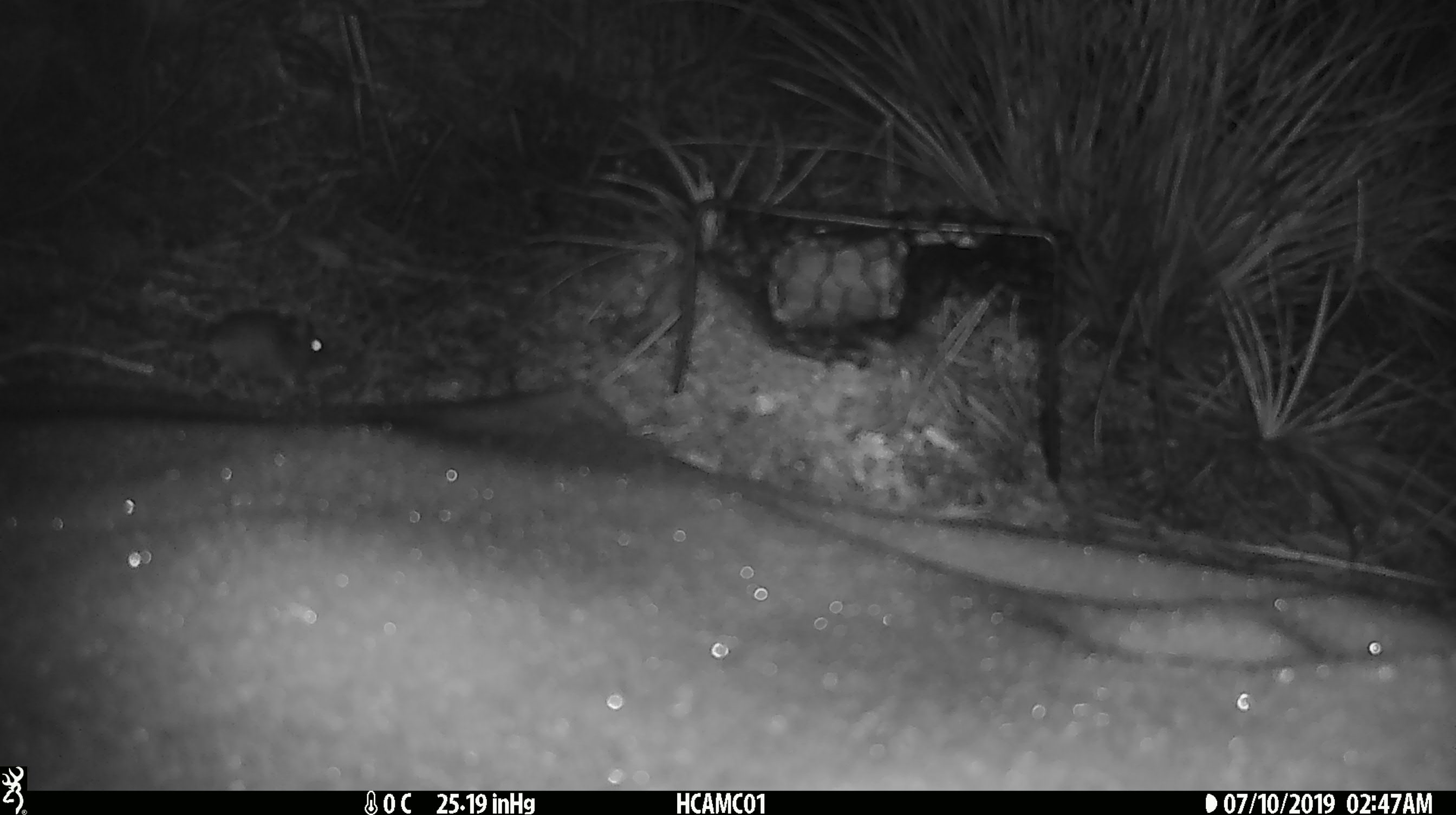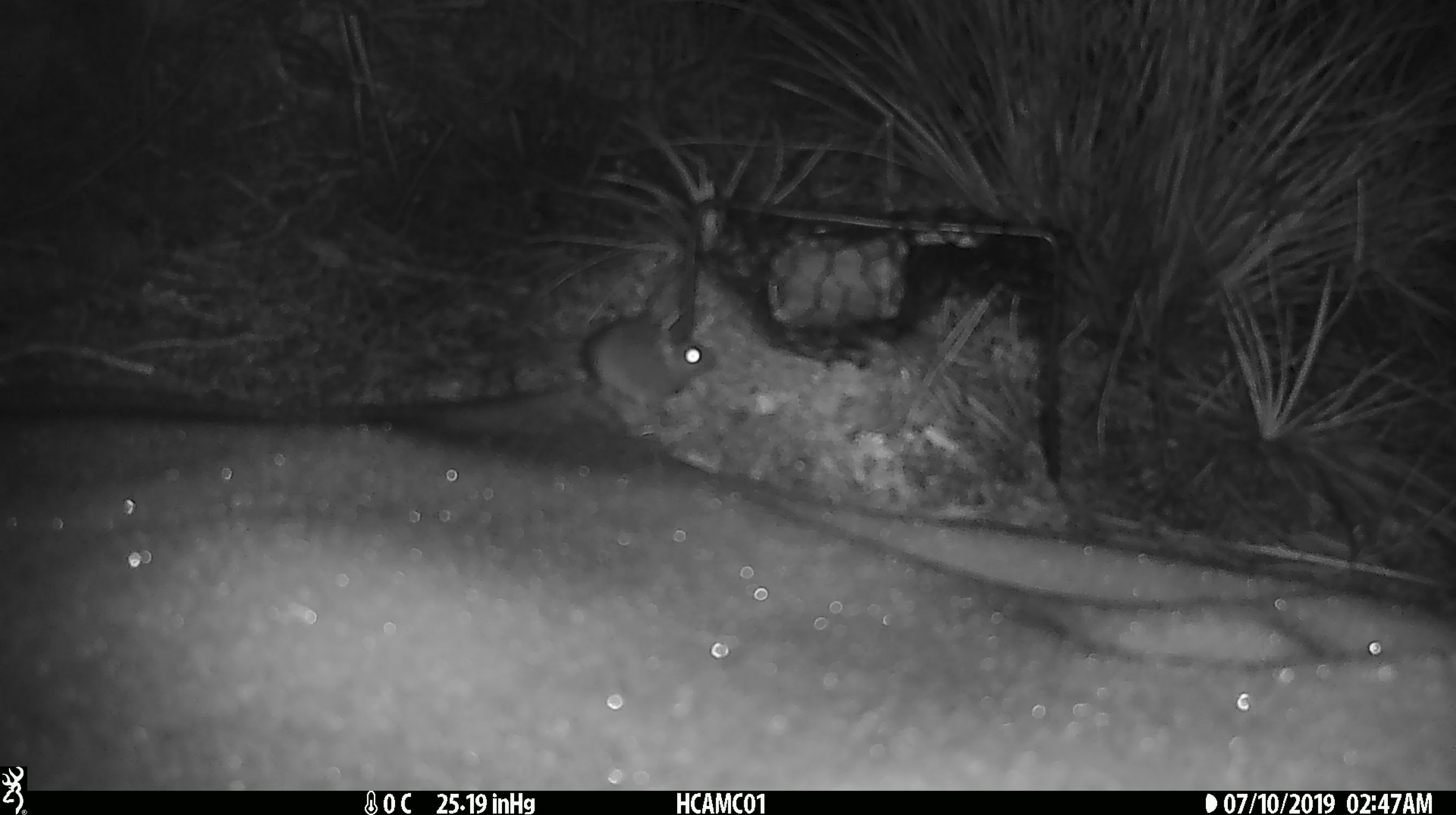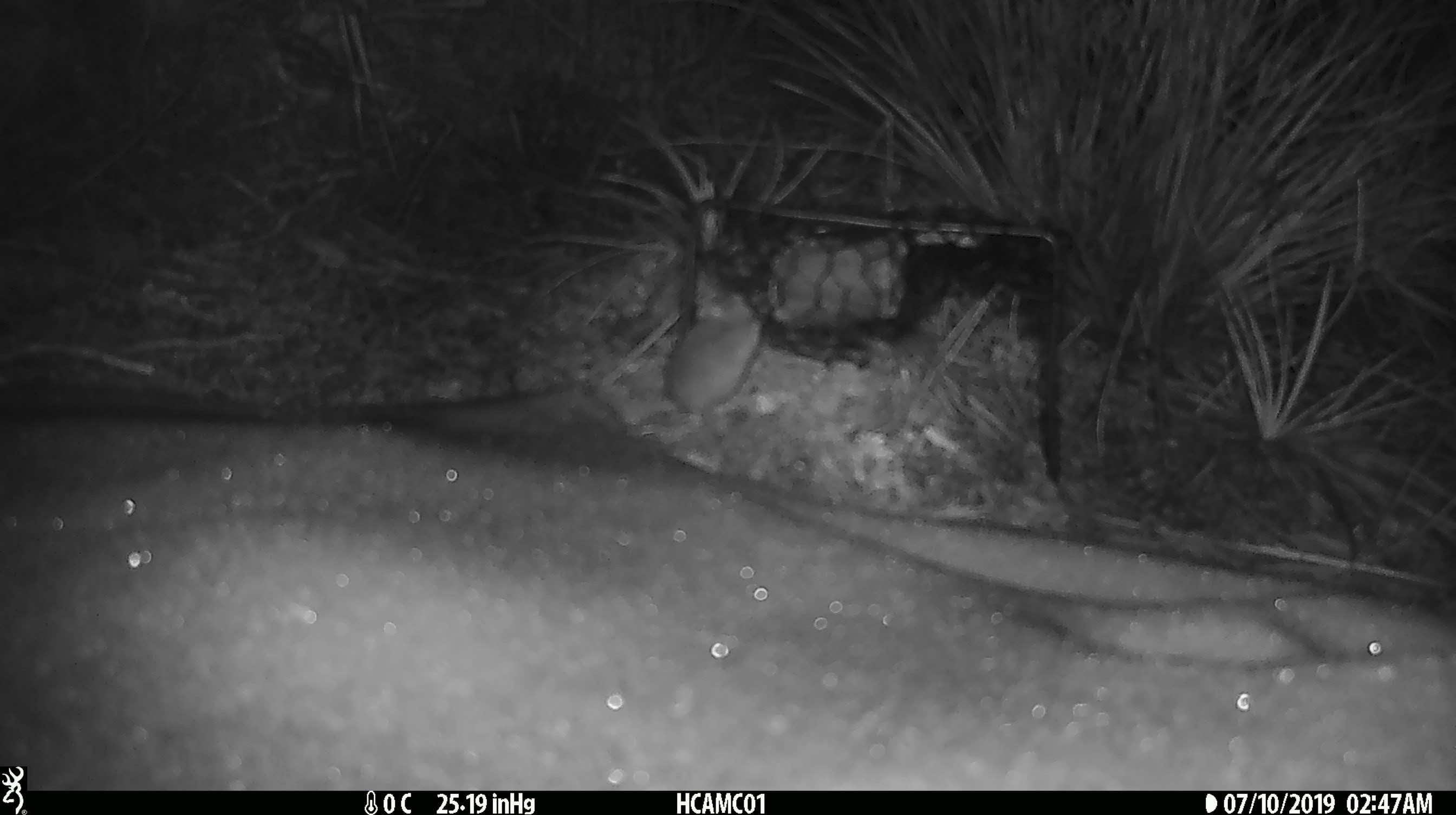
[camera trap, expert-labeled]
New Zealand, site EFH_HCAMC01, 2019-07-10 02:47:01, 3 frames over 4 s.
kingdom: Animalia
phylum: Chordata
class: Mammalia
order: Rodentia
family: Muridae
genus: Mus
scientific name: Mus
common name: mouse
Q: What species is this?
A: Mouse (Mus).